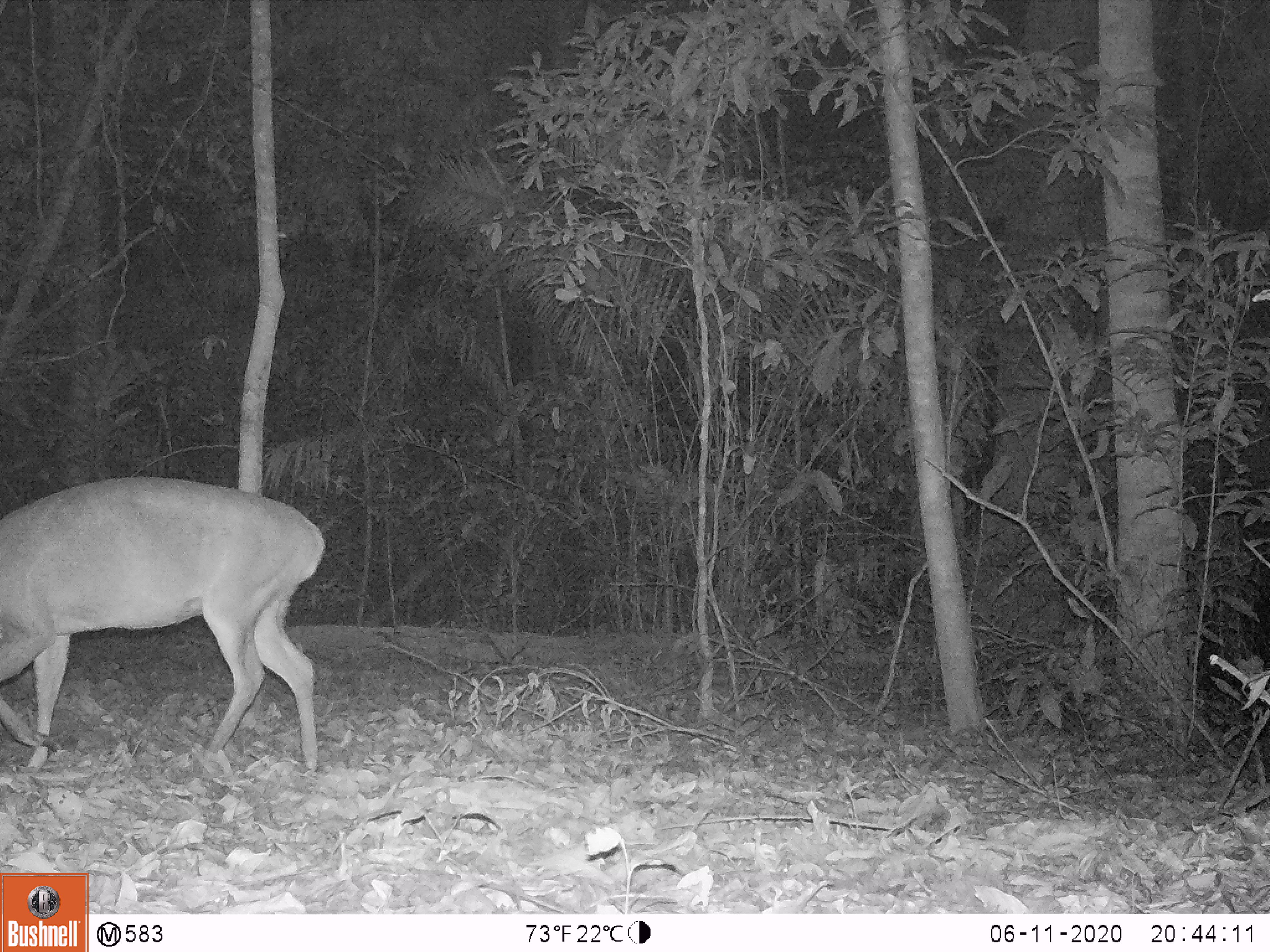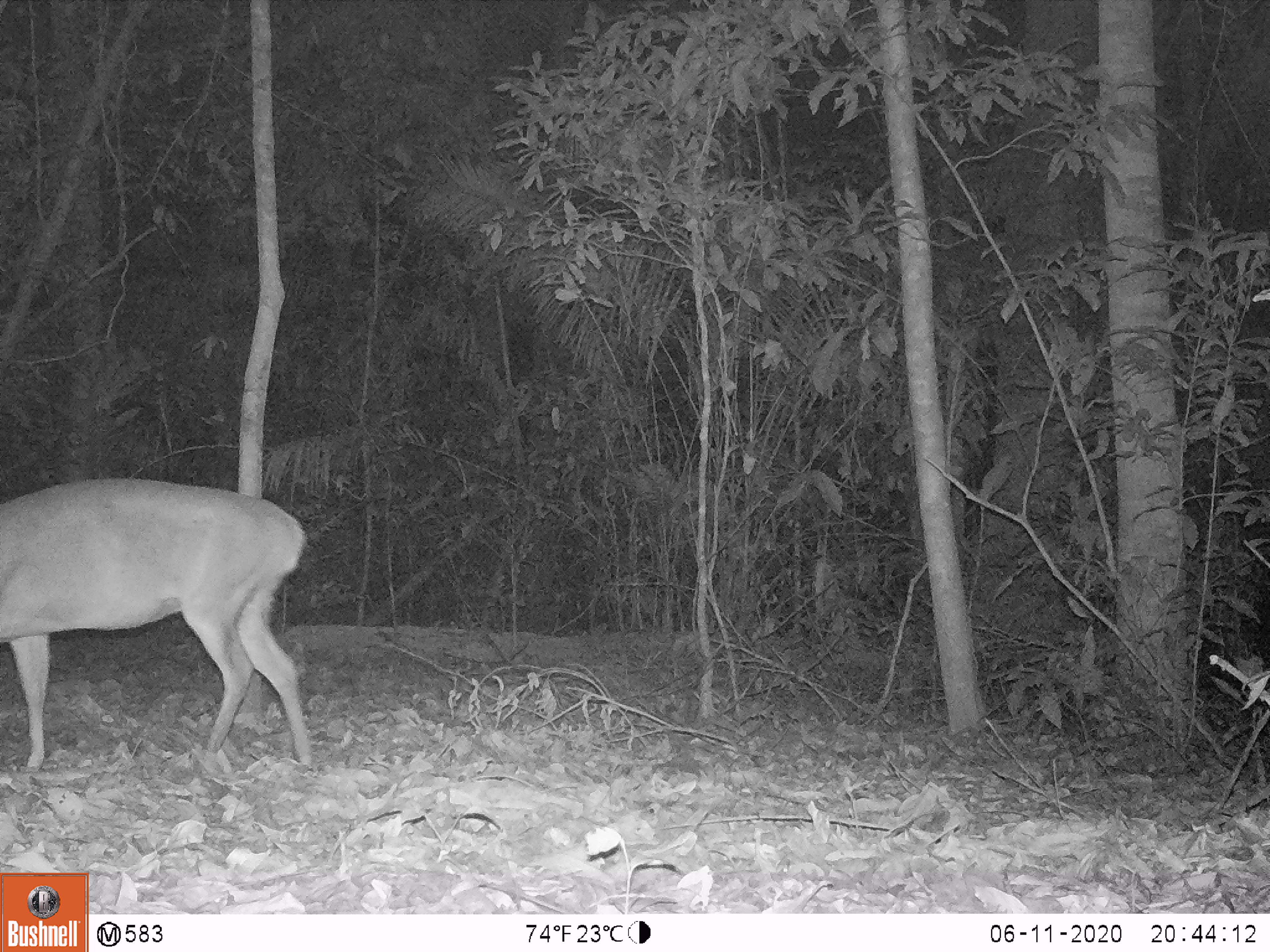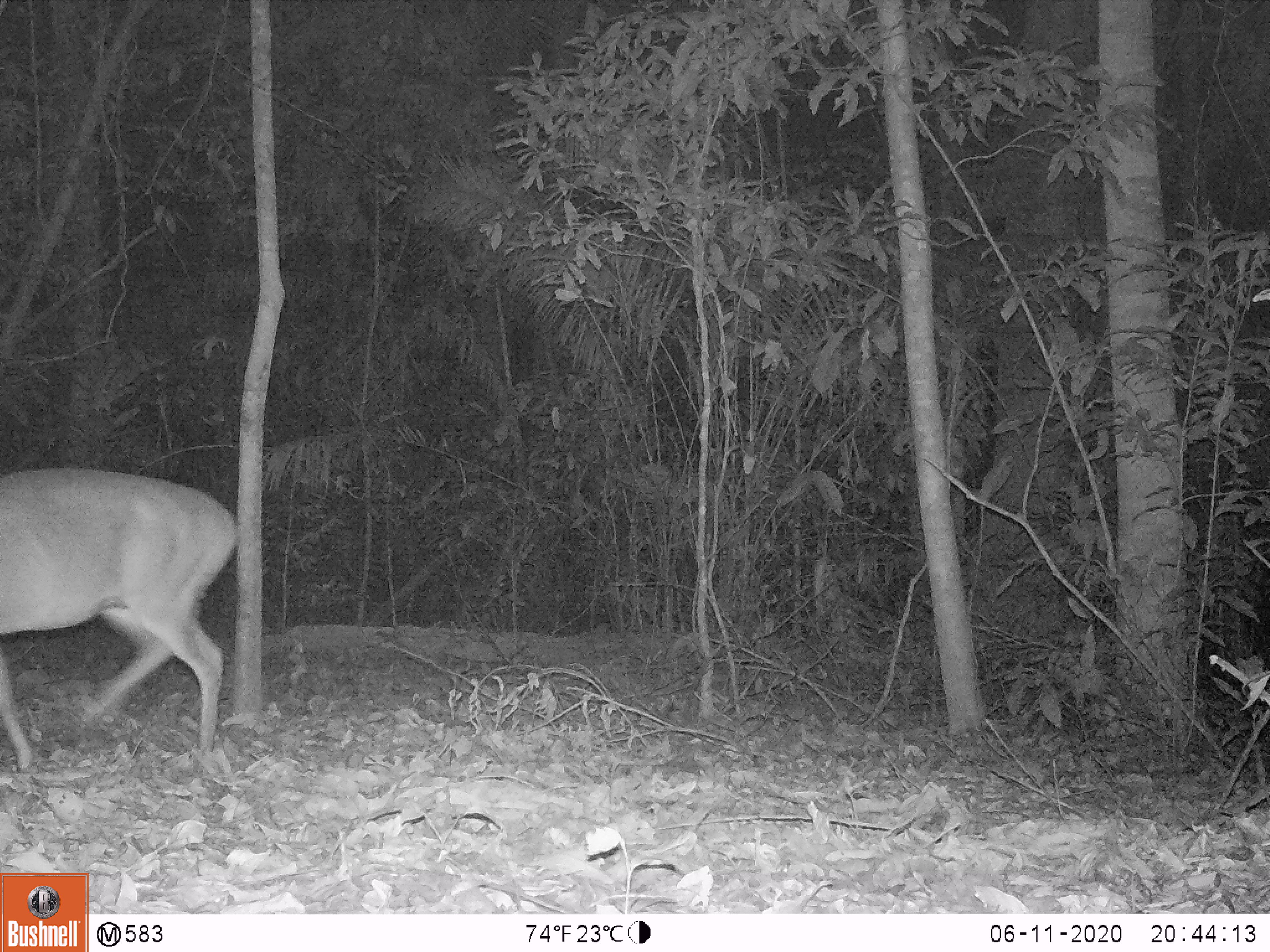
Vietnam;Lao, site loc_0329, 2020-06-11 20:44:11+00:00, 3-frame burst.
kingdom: Animalia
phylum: Chordata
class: Mammalia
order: Artiodactyla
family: Cervidae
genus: Muntiacus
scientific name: Muntiacus vuquangensis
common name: large-antlered muntjac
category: large antlered muntjac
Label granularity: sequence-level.